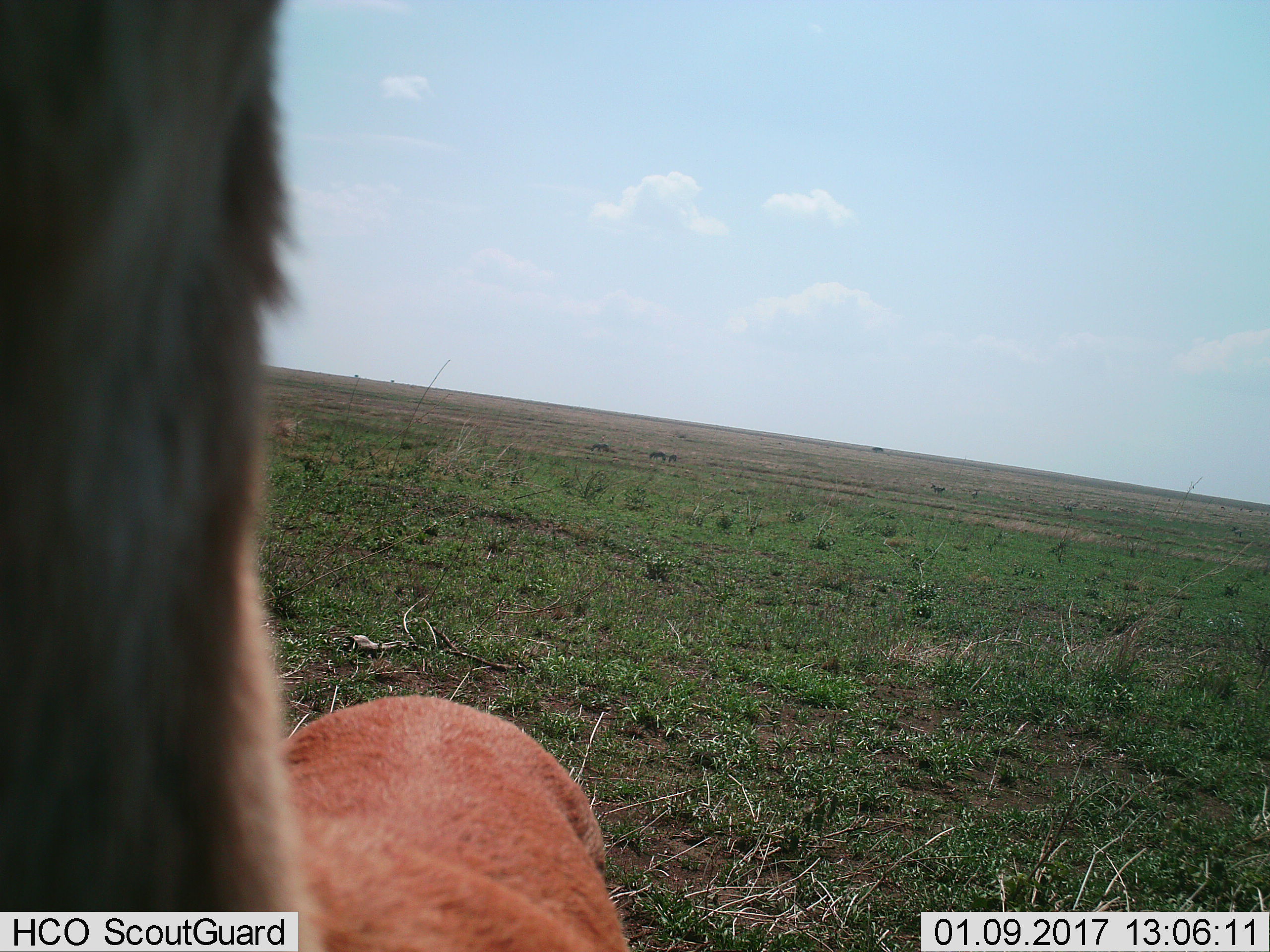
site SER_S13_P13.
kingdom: Animalia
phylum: Chordata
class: Mammalia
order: Artiodactyla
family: Bovidae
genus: Eudorcas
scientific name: Eudorcas thomsonii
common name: thomson's gazelle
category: gazellethomsons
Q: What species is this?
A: Gazellethomsons (thomson's gazelle) (Eudorcas thomsonii).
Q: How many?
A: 1.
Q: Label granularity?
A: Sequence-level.